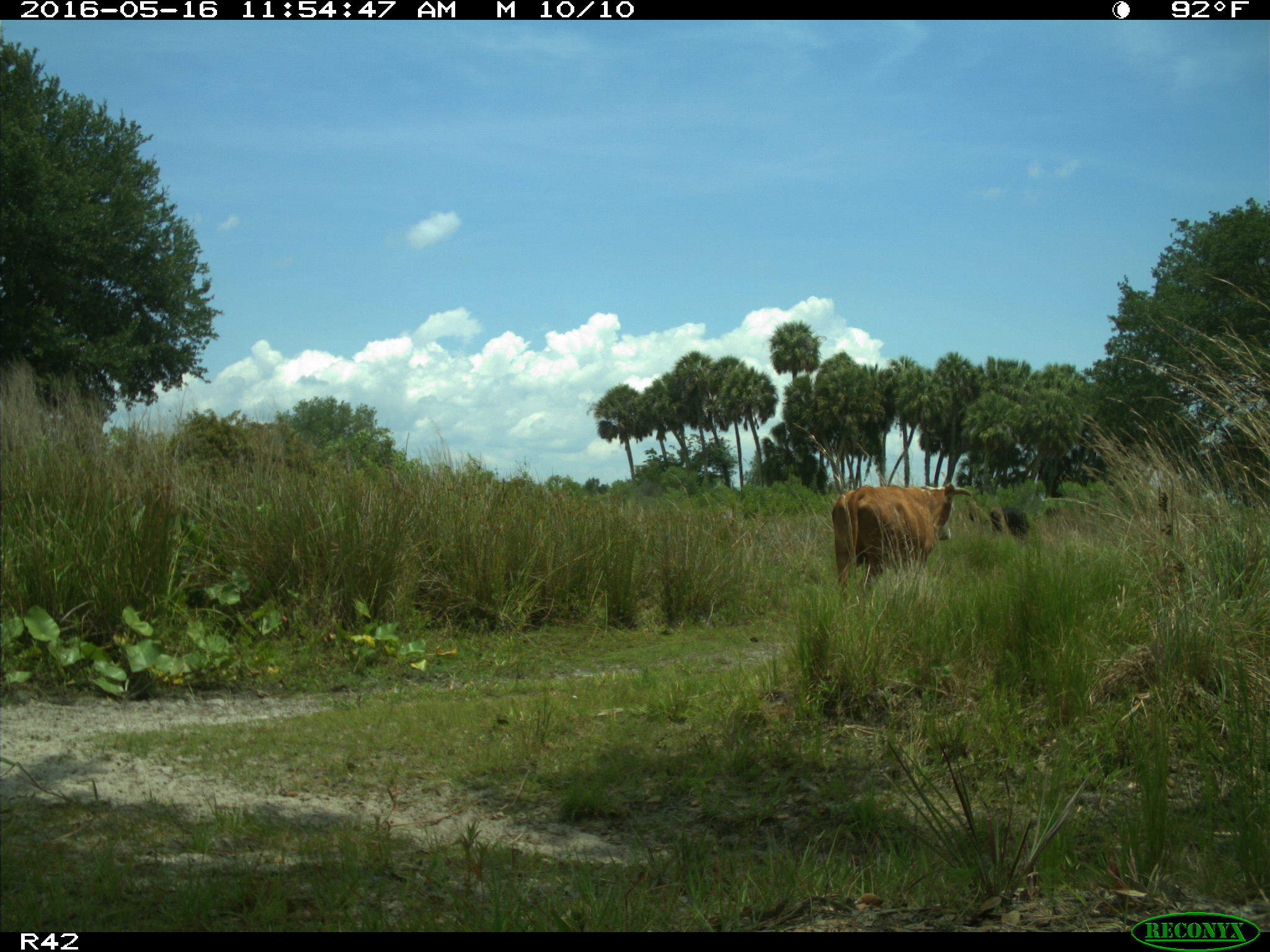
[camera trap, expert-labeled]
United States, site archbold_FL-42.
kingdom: Animalia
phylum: Chordata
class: Mammalia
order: Artiodactyla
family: Bovidae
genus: Bos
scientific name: Bos taurus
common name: domestic cow